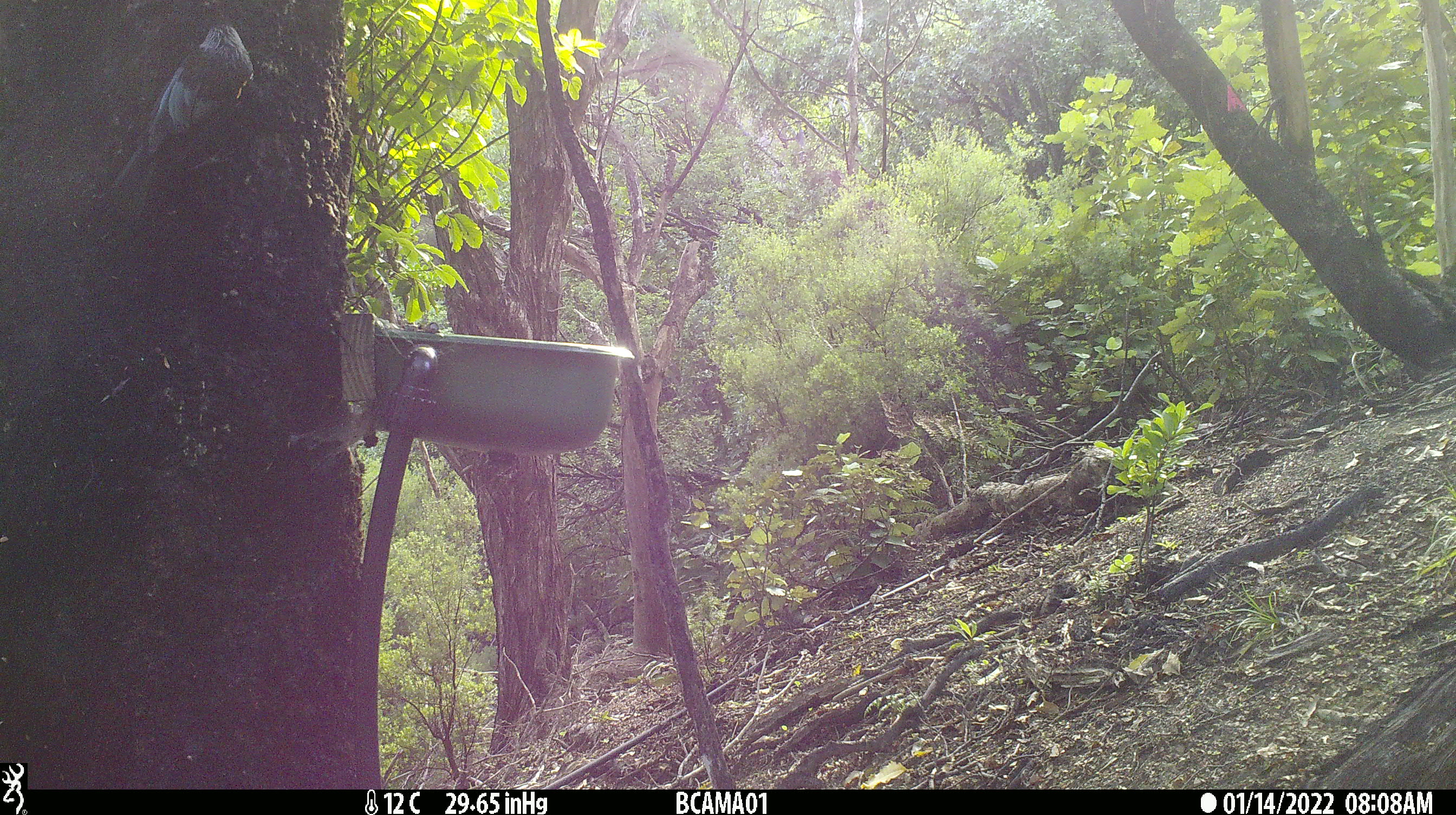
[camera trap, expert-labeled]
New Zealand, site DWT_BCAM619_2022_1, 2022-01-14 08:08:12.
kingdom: Animalia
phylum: Chordata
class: Aves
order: Passeriformes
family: Meliphagidae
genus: Prosthemadera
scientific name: Prosthemadera novaeseelandiae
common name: tui